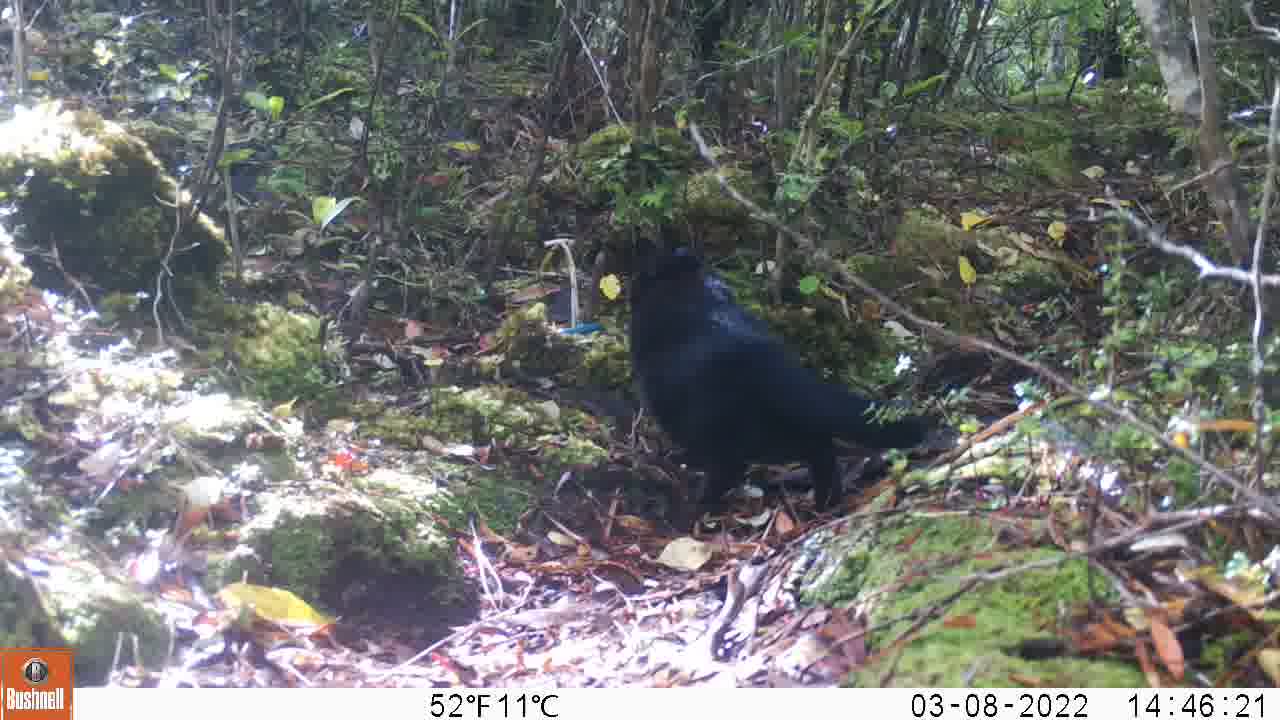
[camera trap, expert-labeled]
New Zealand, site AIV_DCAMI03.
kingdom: Animalia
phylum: Chordata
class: Mammalia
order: Carnivora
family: Felidae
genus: Felis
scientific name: Felis catus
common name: domestic cat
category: cat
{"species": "cat (domestic cat) (Felis catus)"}